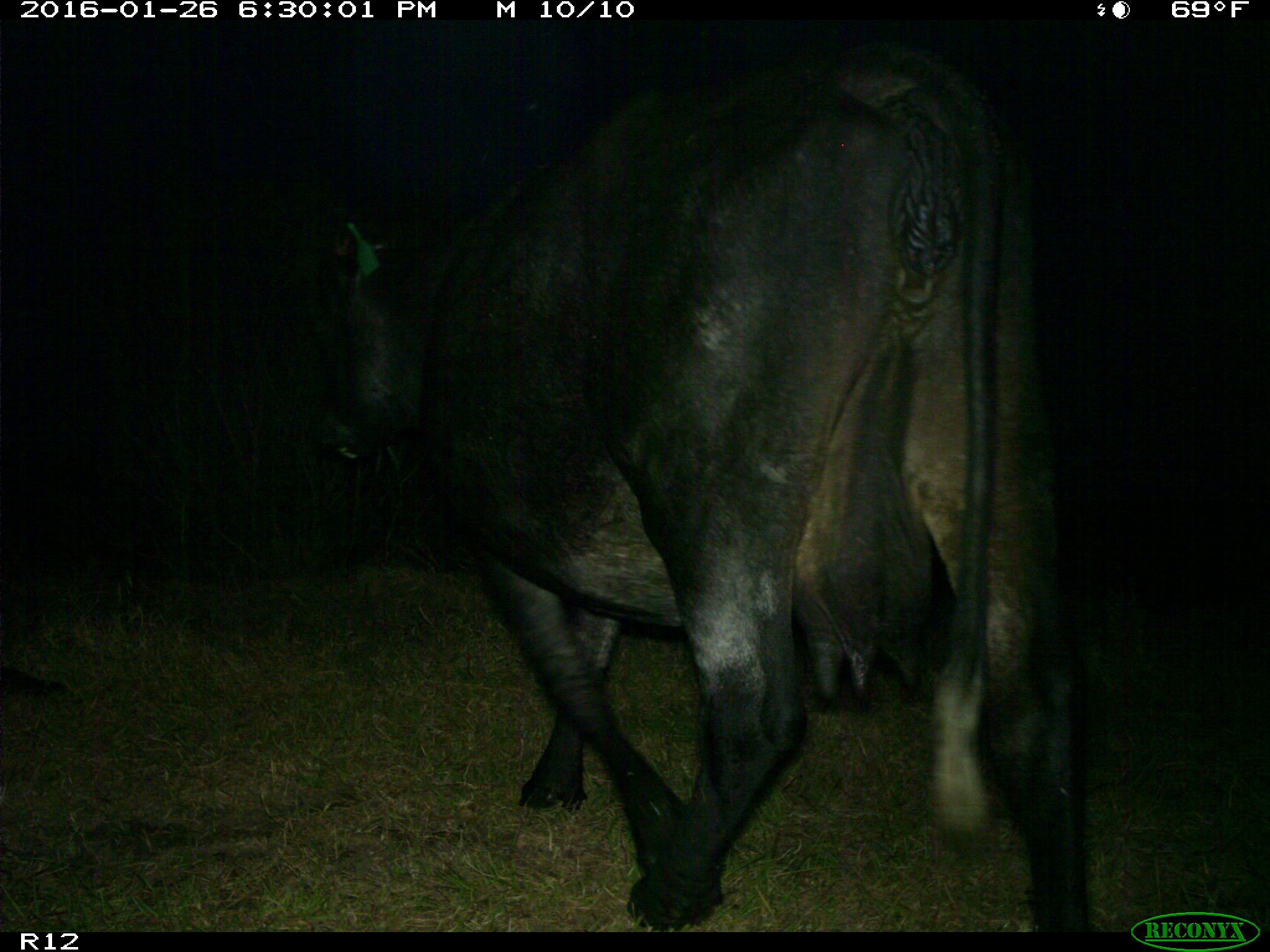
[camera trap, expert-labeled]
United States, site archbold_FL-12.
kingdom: Animalia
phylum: Chordata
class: Mammalia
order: Artiodactyla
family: Bovidae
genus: Bos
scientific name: Bos taurus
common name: domestic cow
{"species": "Bos taurus (domestic cow)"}